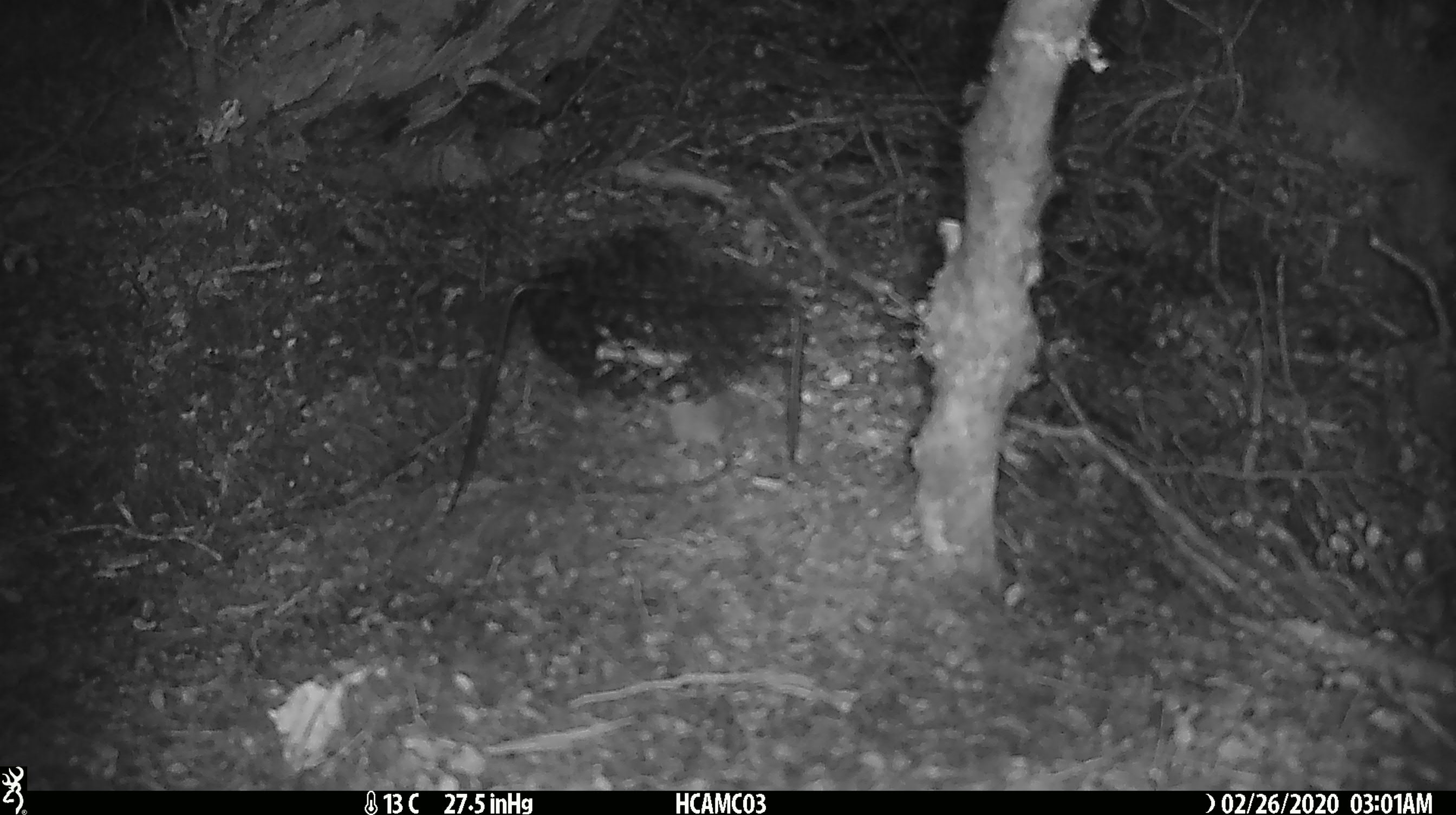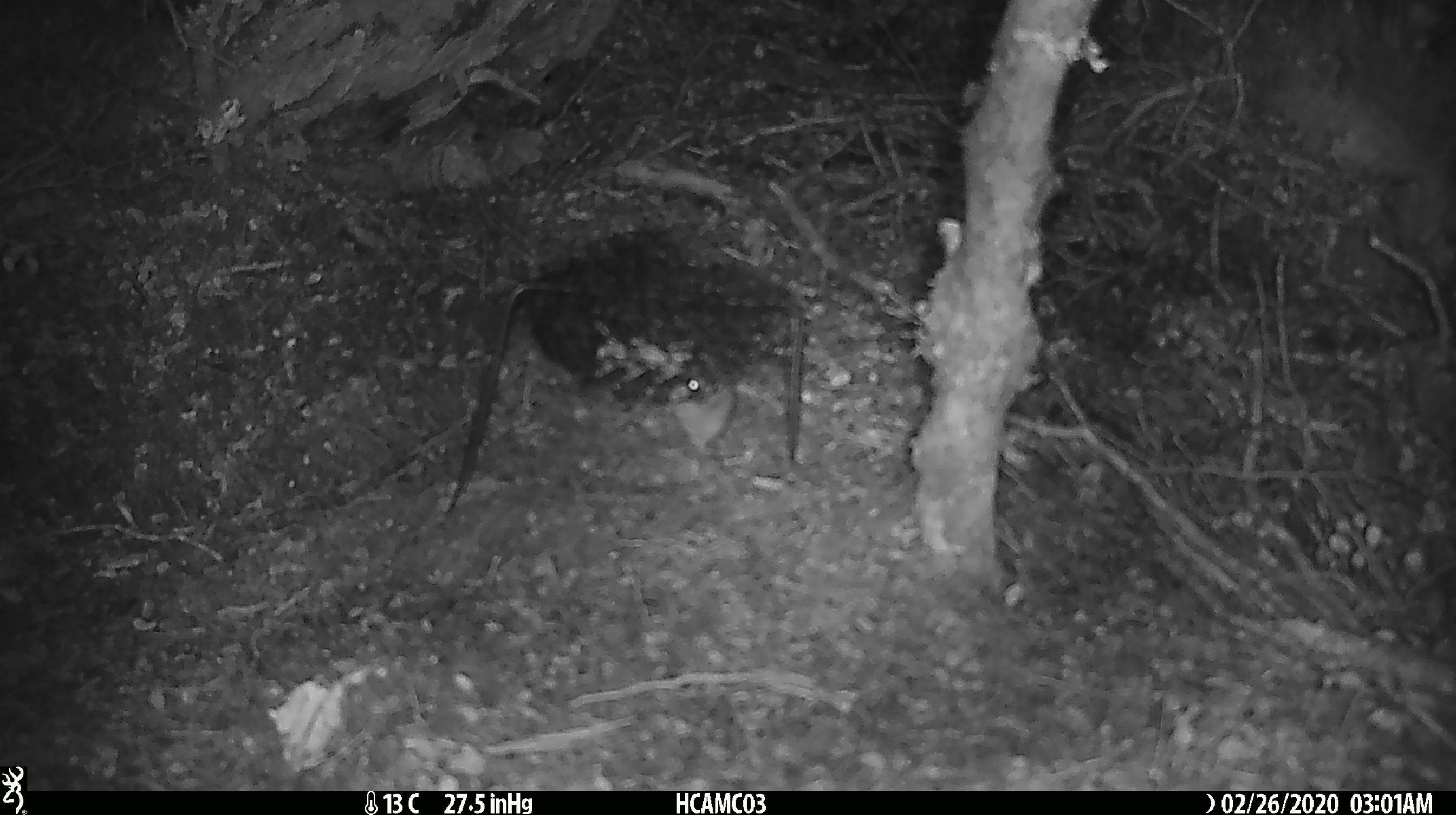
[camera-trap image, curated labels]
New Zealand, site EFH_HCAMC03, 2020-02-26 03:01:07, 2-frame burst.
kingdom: Animalia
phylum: Chordata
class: Mammalia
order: Rodentia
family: Muridae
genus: Mus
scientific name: Mus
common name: mouse